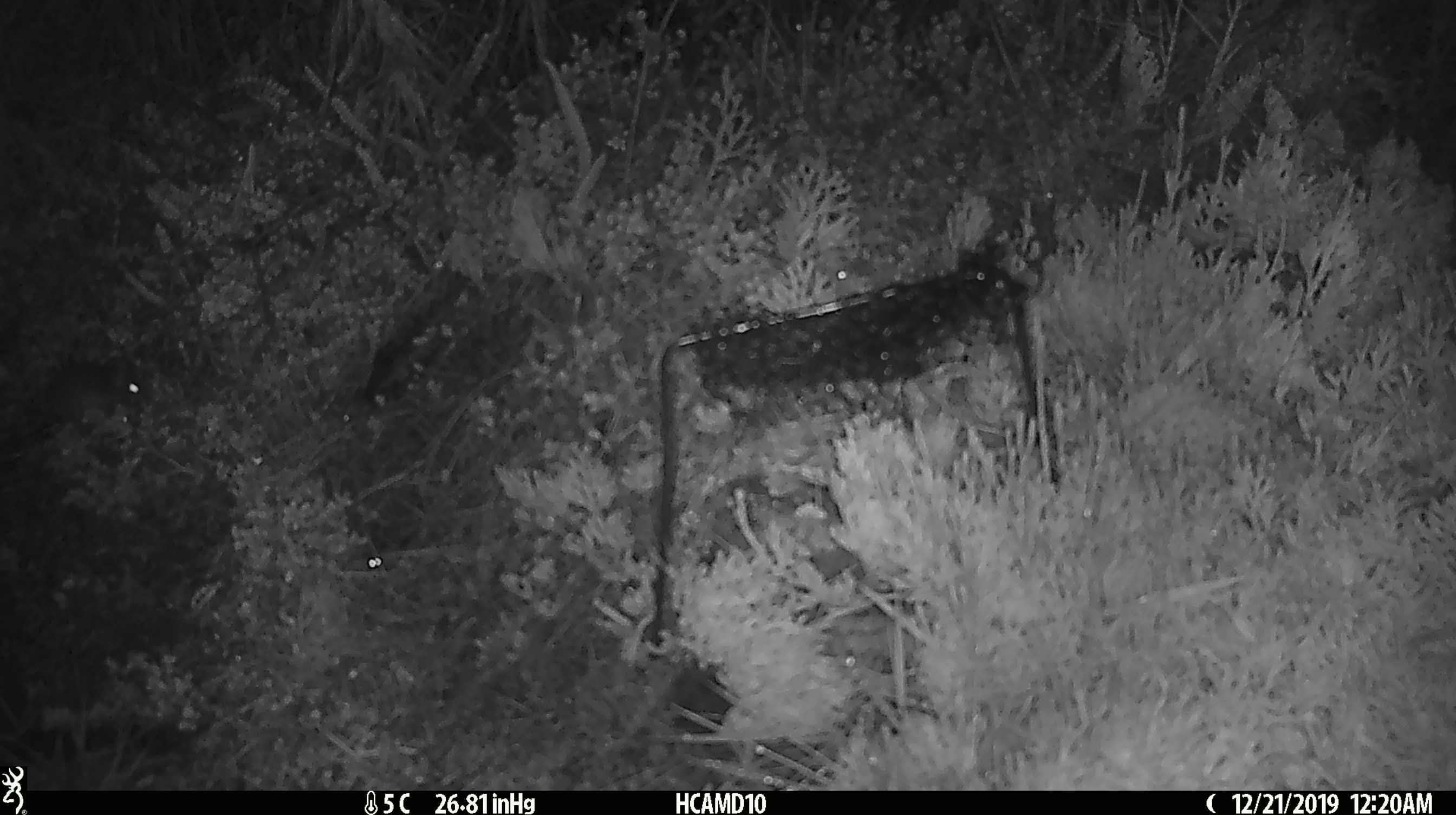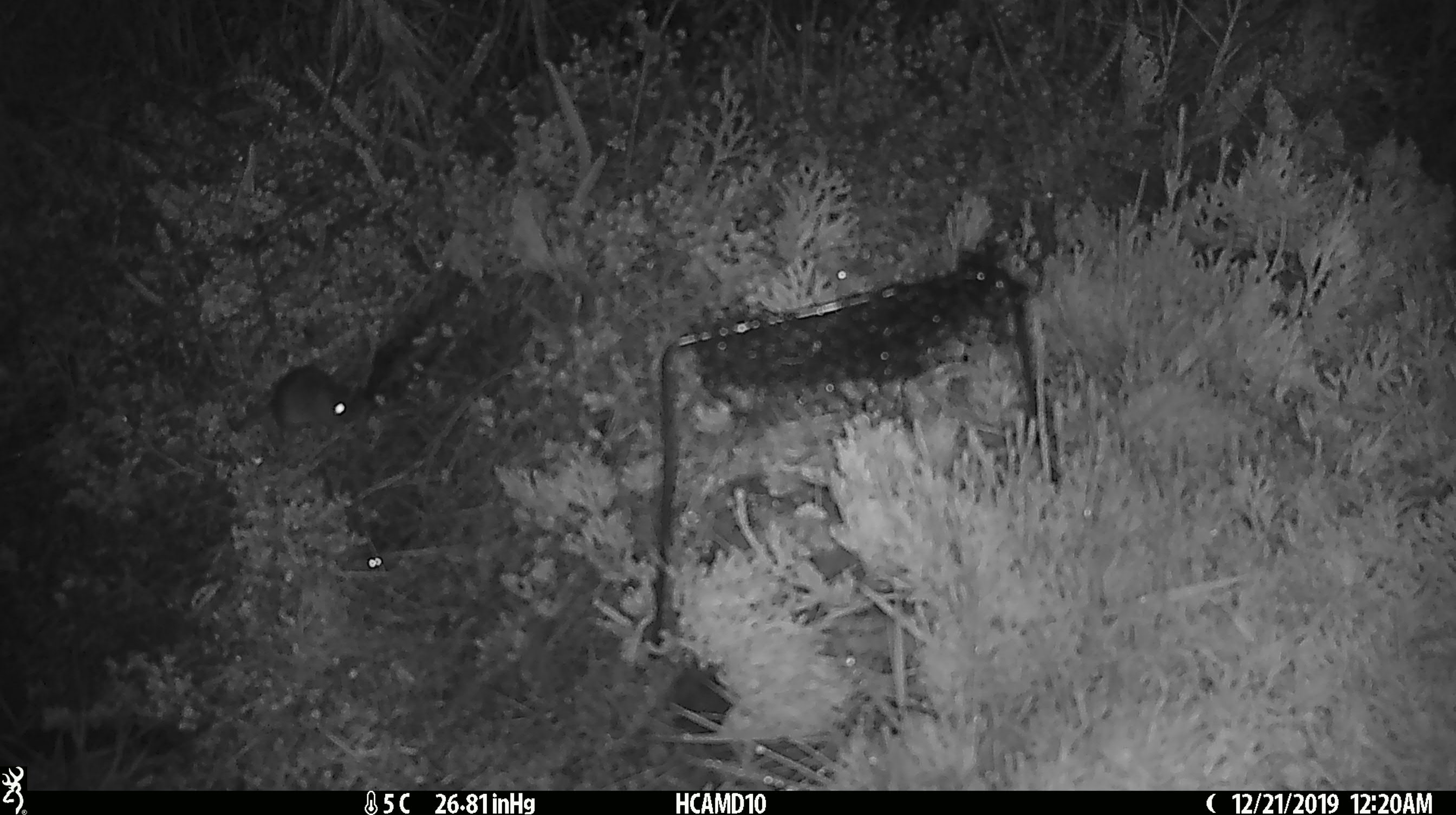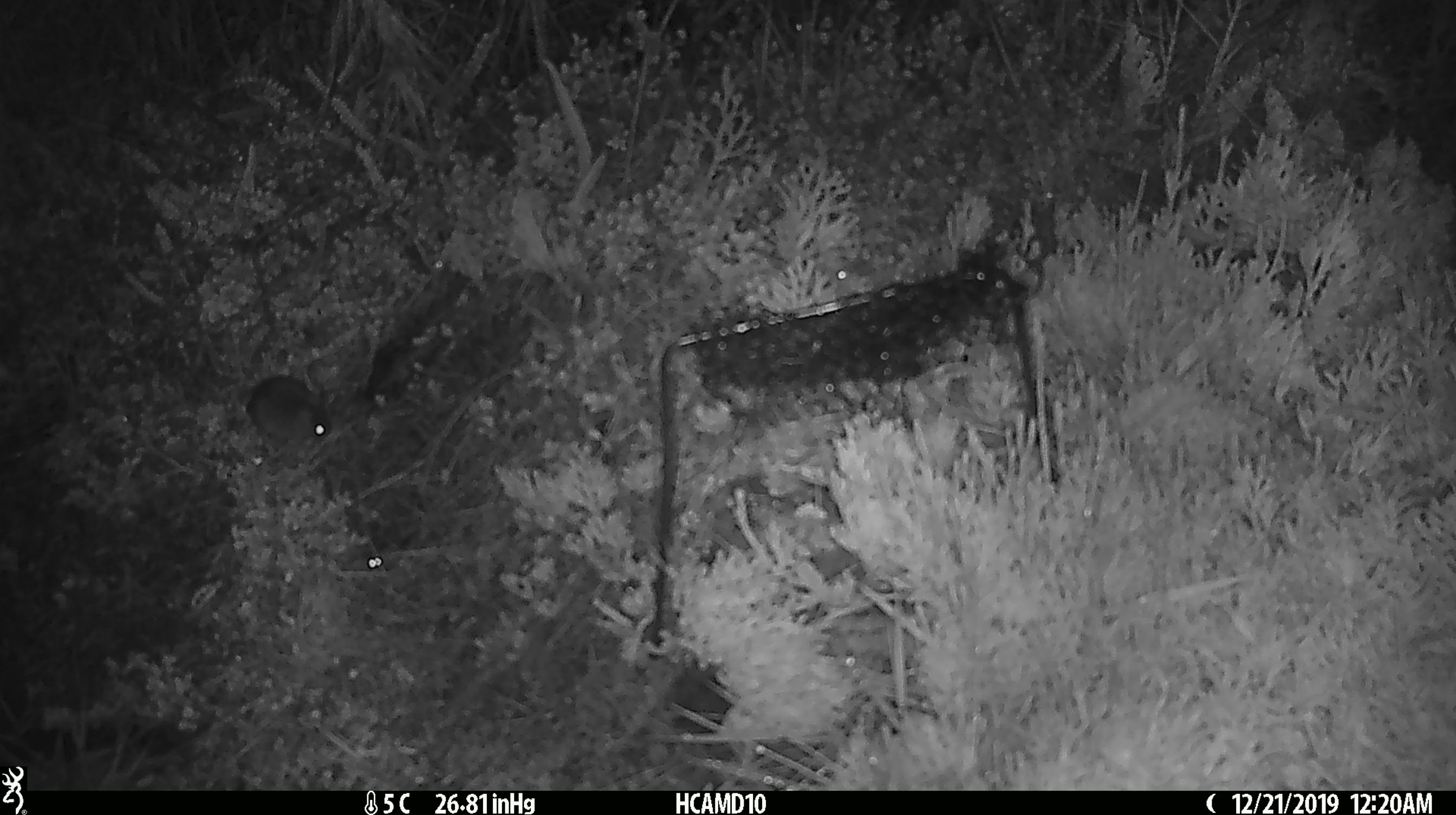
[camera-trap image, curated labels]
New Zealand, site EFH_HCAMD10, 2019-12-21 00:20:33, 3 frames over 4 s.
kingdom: Animalia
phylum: Chordata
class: Mammalia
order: Rodentia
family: Muridae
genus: Mus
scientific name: Mus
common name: mouse